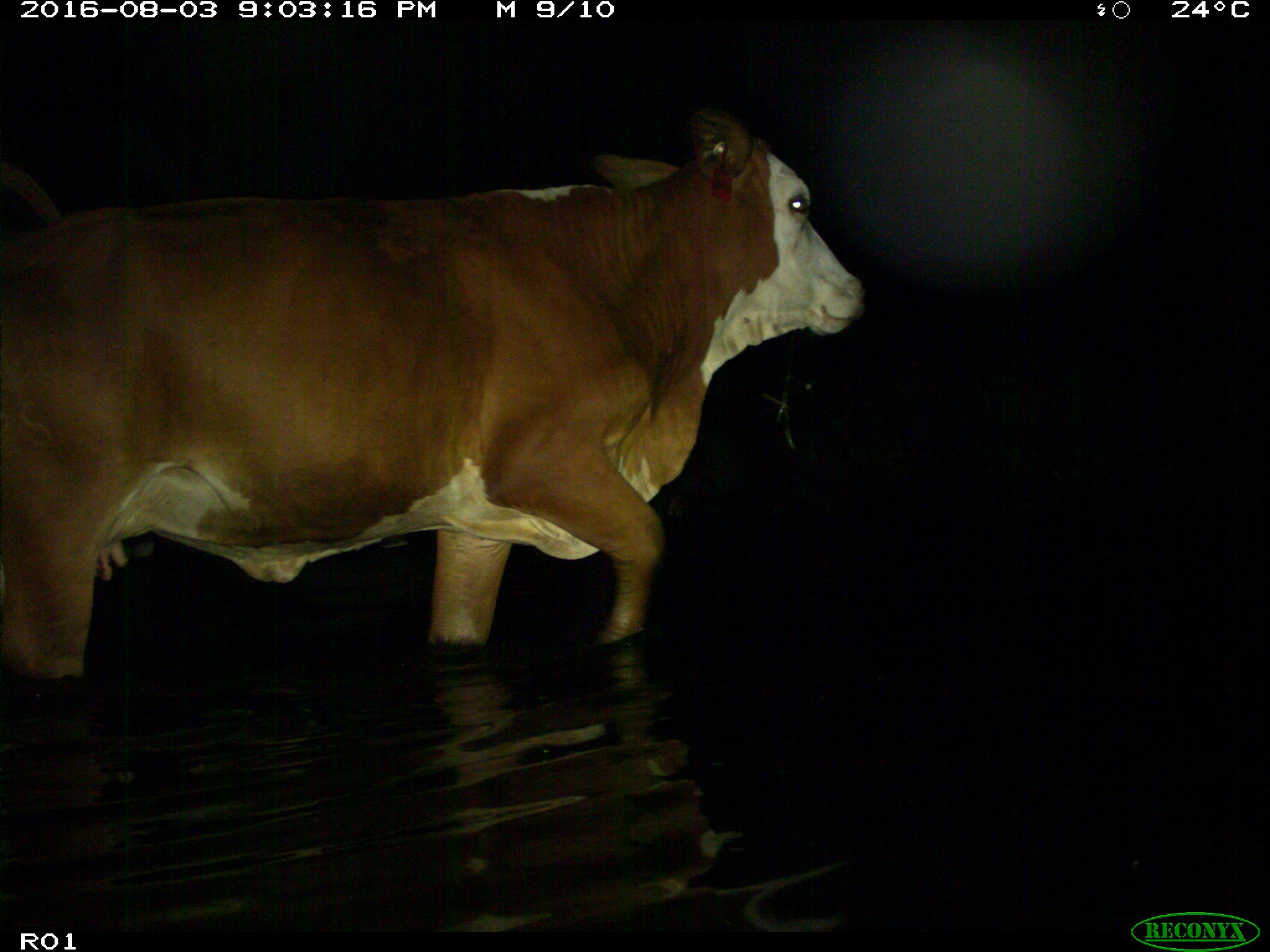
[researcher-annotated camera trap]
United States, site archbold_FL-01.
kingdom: Animalia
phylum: Chordata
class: Mammalia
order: Artiodactyla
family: Bovidae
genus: Bos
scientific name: Bos taurus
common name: domestic cow